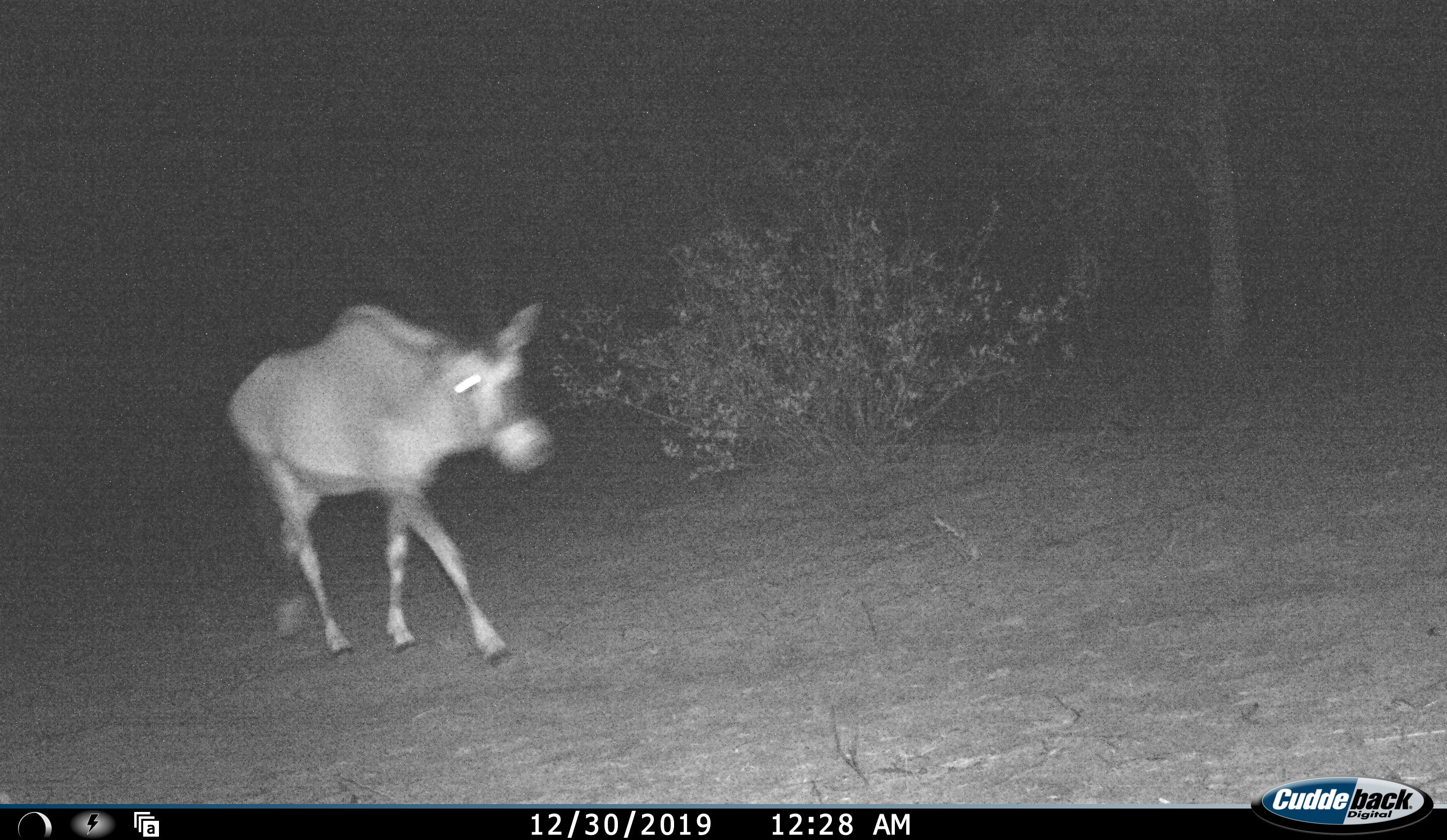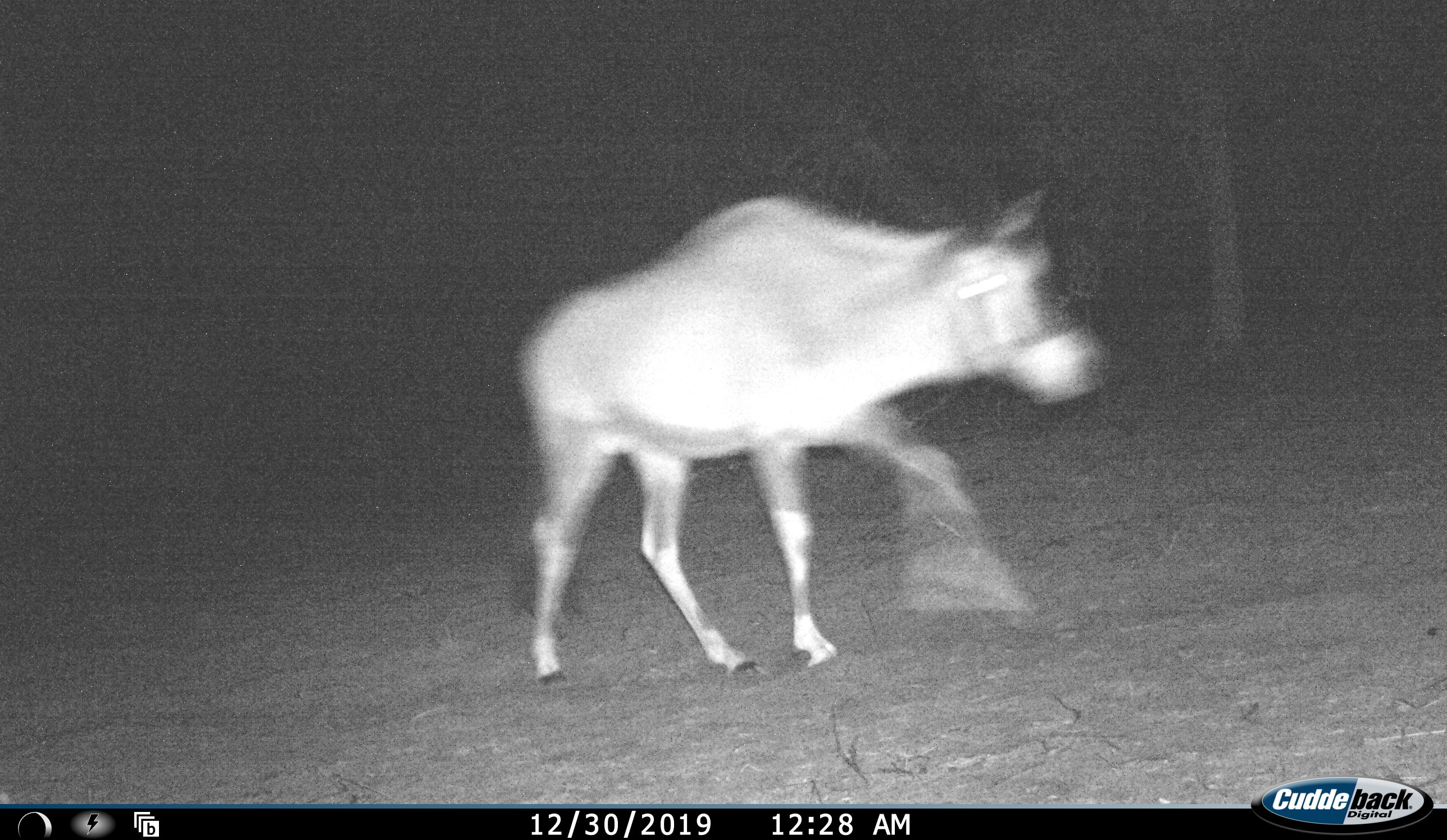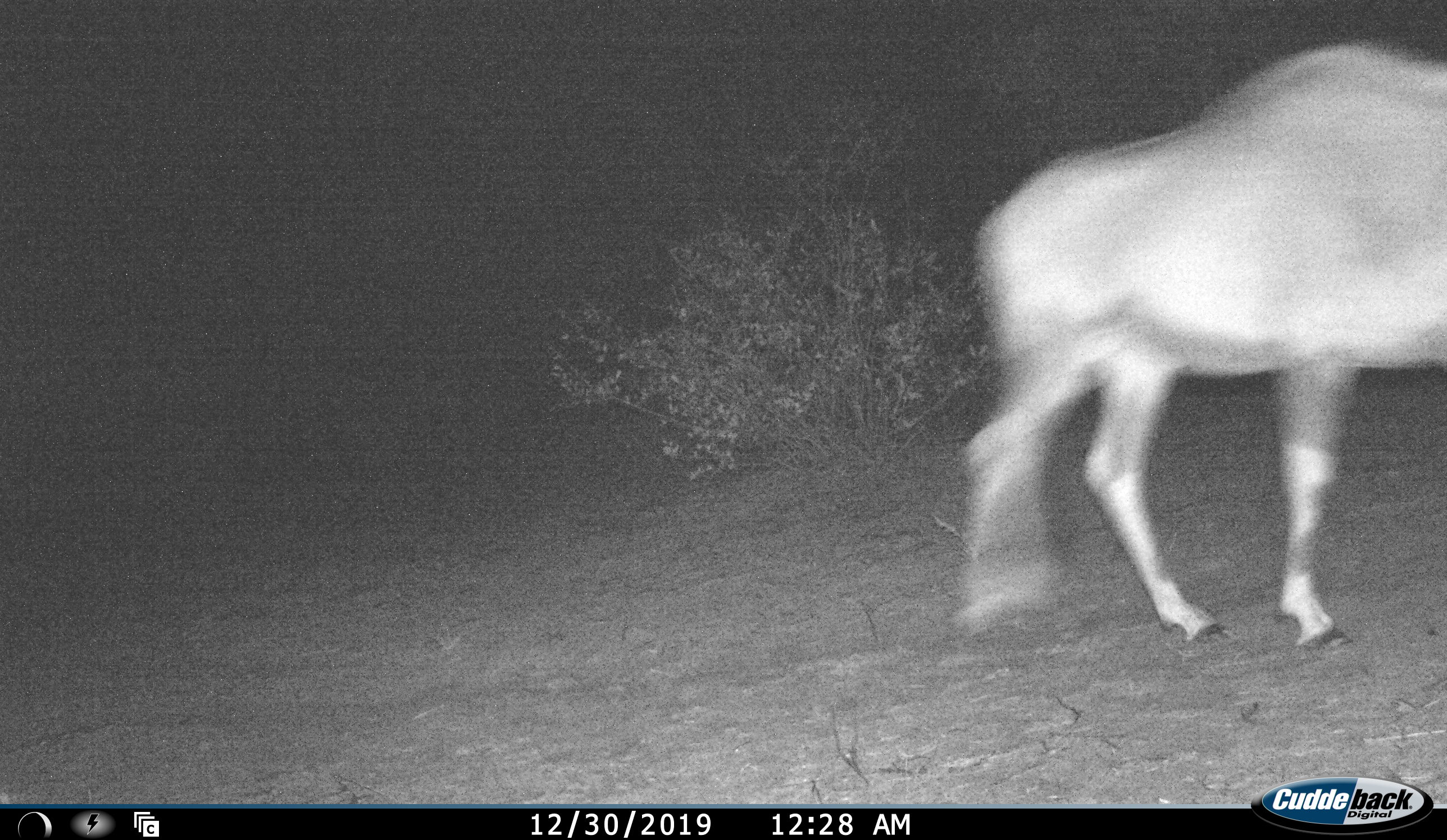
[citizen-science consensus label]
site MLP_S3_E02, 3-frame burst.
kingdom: Animalia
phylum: Chordata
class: Mammalia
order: Artiodactyla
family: Bovidae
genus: Oryx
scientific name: Oryx gazella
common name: gemsbok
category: oryx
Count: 1.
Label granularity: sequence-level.